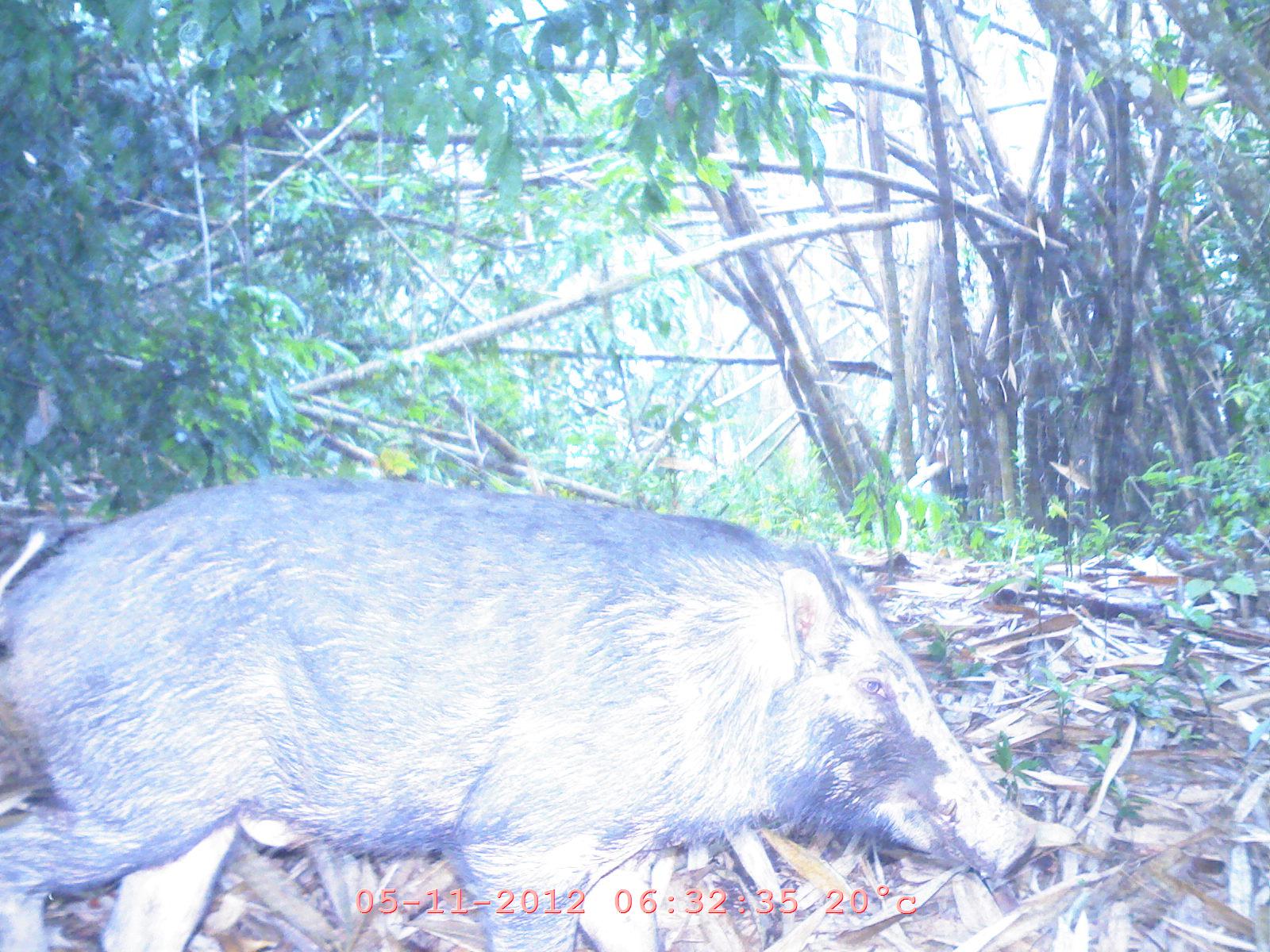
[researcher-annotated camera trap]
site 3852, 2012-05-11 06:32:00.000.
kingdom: Animalia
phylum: Chordata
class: Mammalia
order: Artiodactyla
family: Suidae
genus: Sus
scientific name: Sus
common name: pigs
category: sus sp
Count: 1.